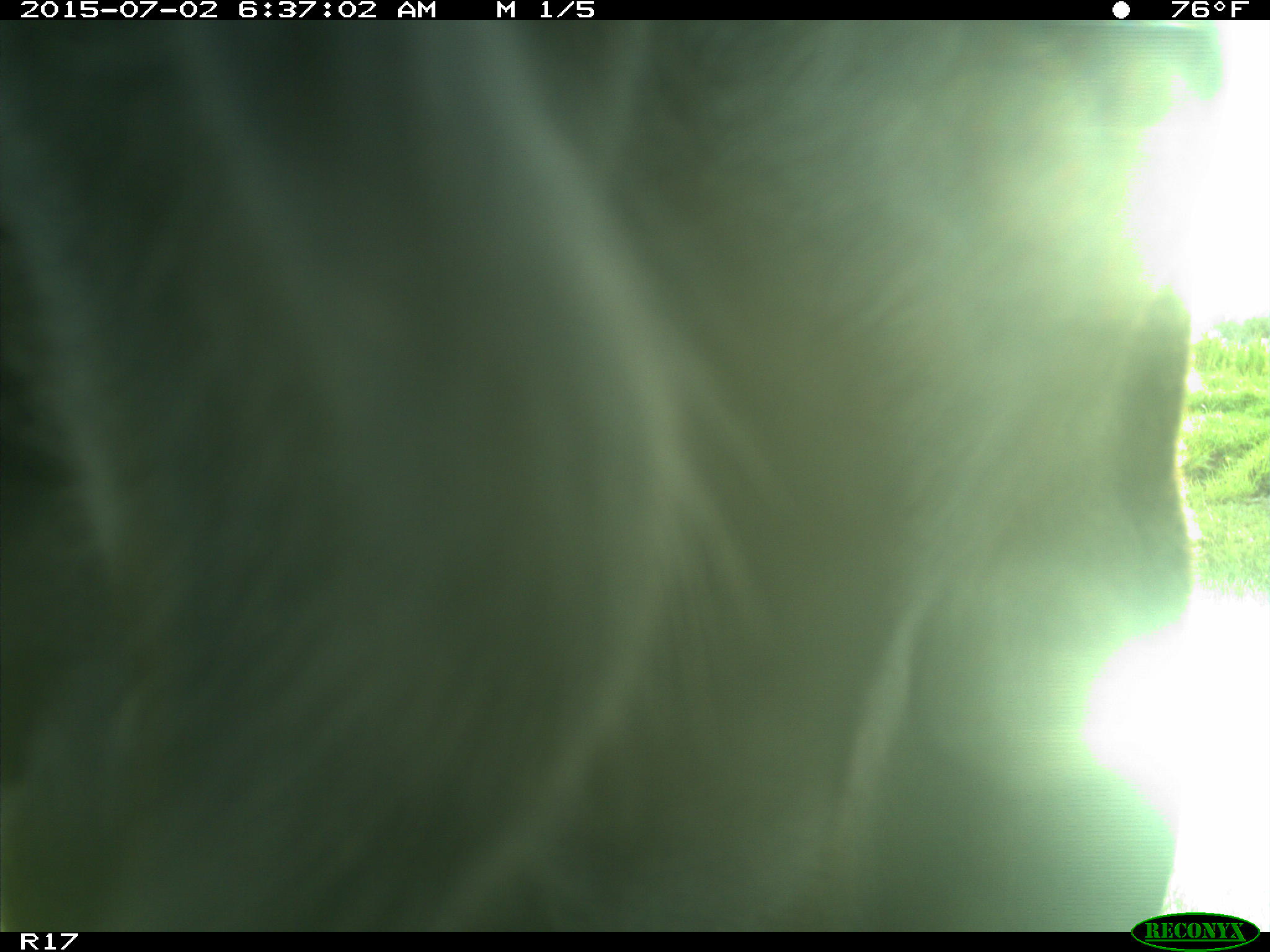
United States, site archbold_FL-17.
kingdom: Animalia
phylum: Chordata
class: Mammalia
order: Artiodactyla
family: Bovidae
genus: Bos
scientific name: Bos taurus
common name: domestic cow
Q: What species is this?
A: Bos taurus (domestic cow).